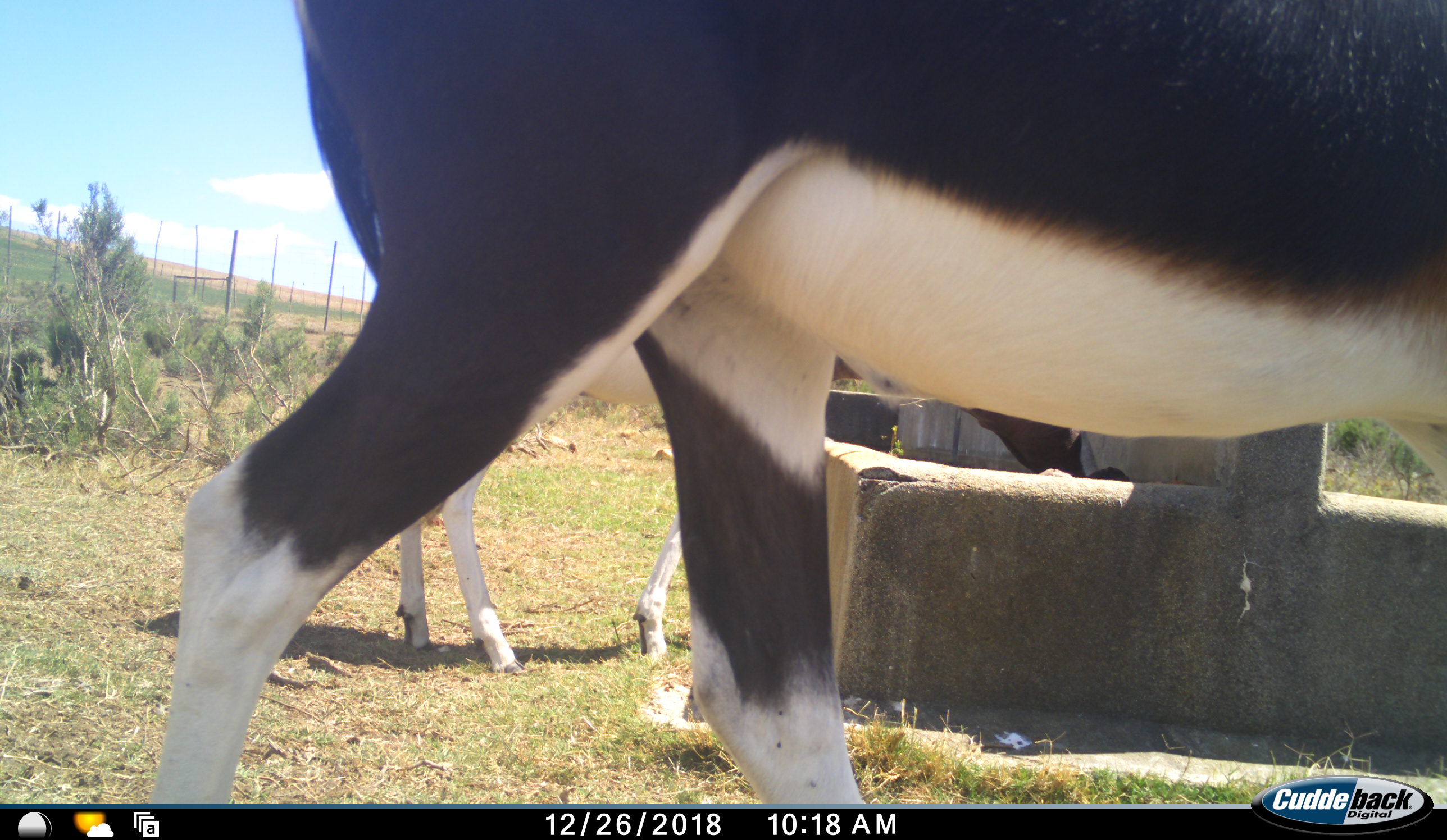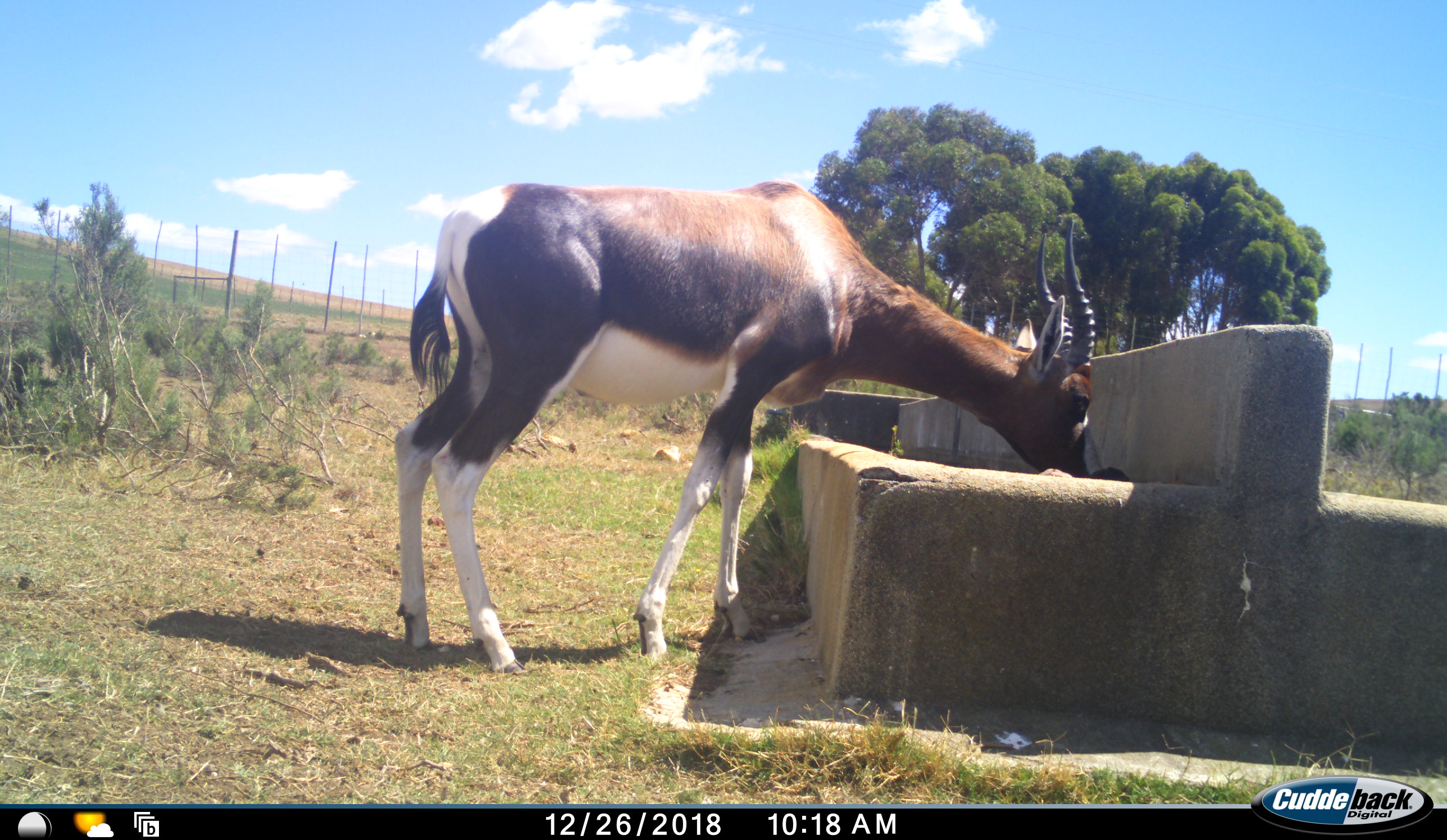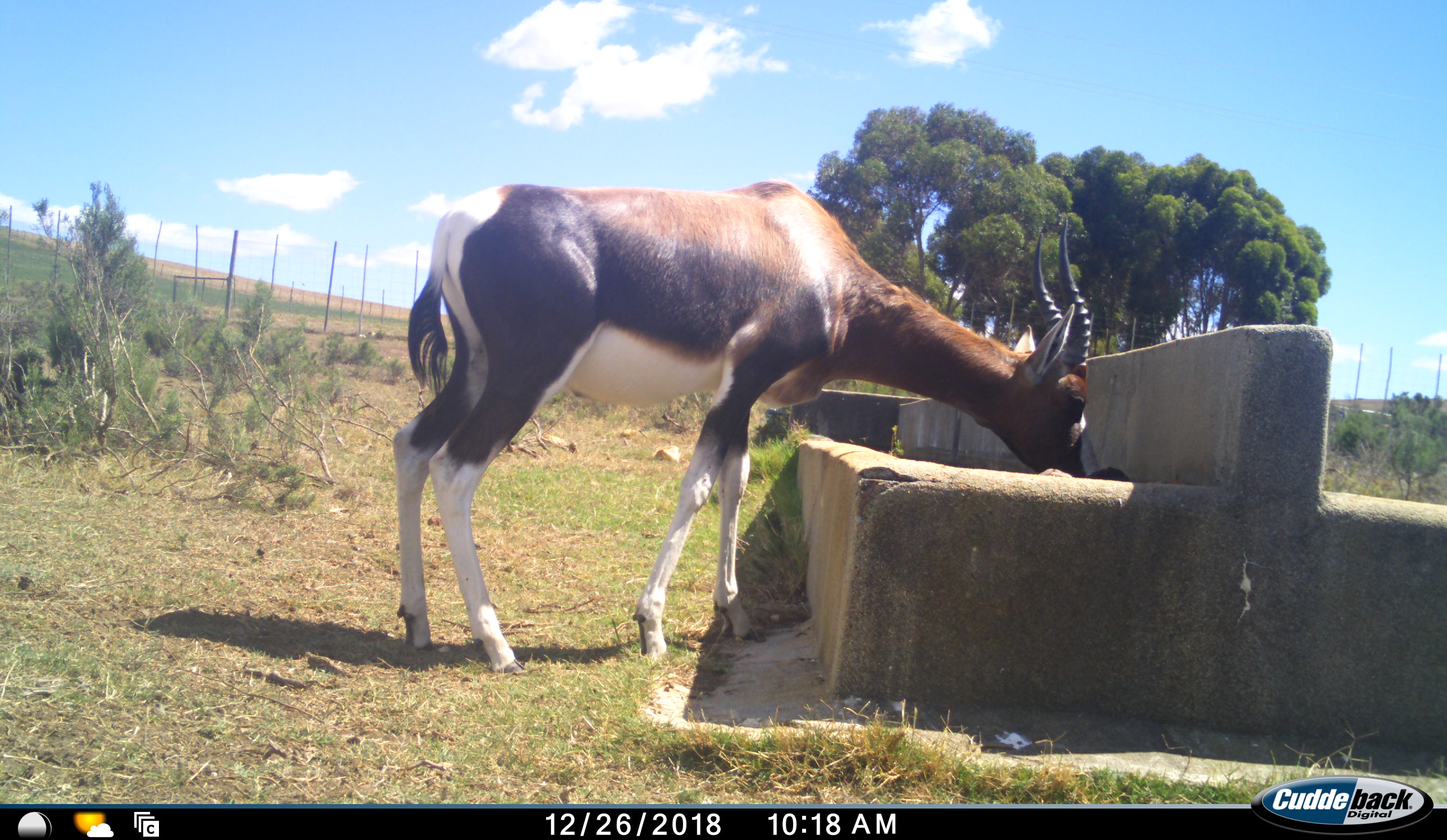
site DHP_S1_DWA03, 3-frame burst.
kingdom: Animalia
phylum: Chordata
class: Mammalia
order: Artiodactyla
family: Bovidae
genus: Damaliscus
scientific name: Damaliscus pygargus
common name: bontebok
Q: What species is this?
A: Bontebok (Damaliscus pygargus).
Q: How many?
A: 2.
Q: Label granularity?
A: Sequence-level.